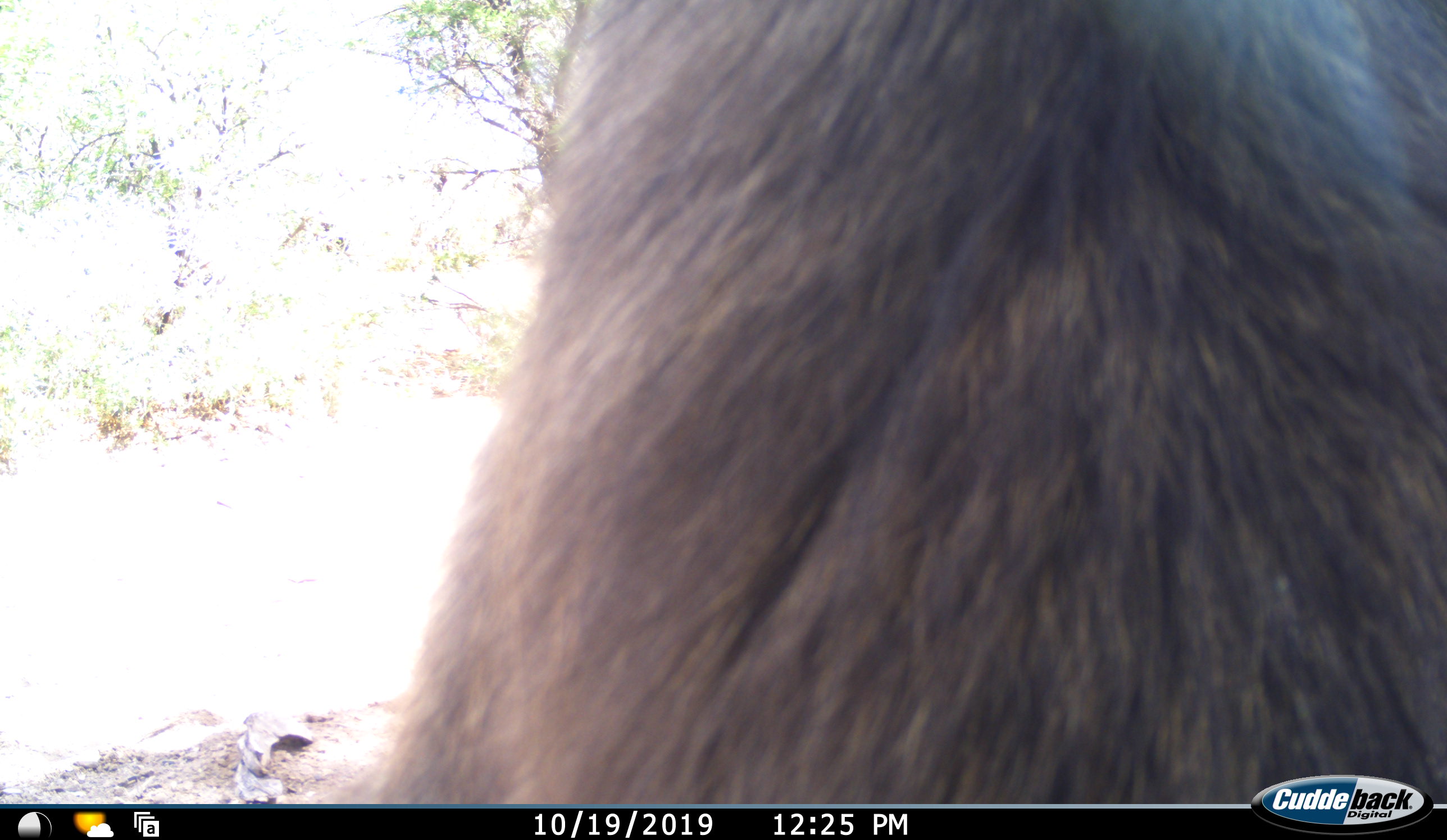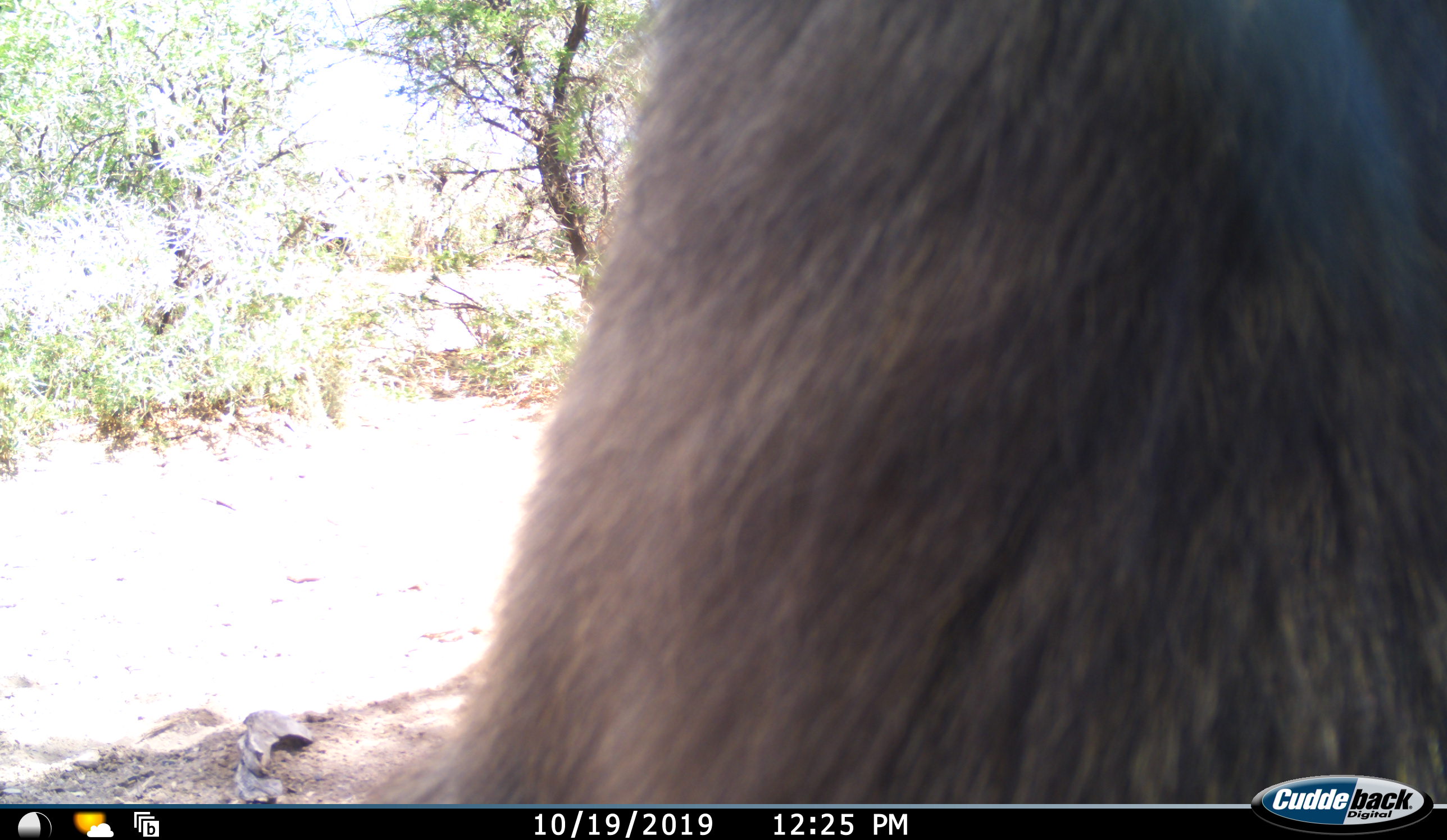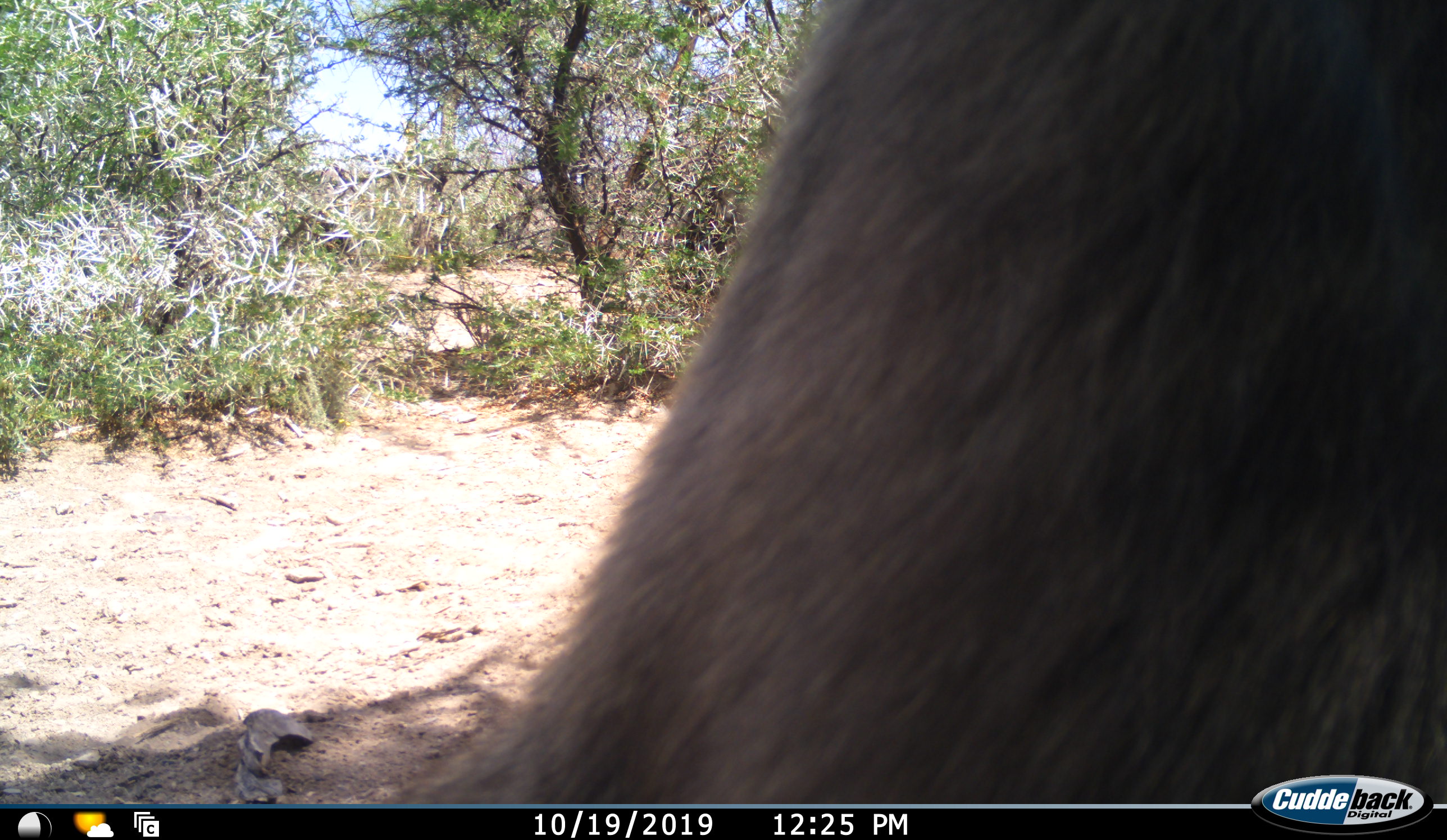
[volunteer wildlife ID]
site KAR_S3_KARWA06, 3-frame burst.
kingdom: Animalia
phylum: Chordata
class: Mammalia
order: Primates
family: Cercopithecidae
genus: Papio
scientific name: Papio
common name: baboon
Baboon (Papio), count 1. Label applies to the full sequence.